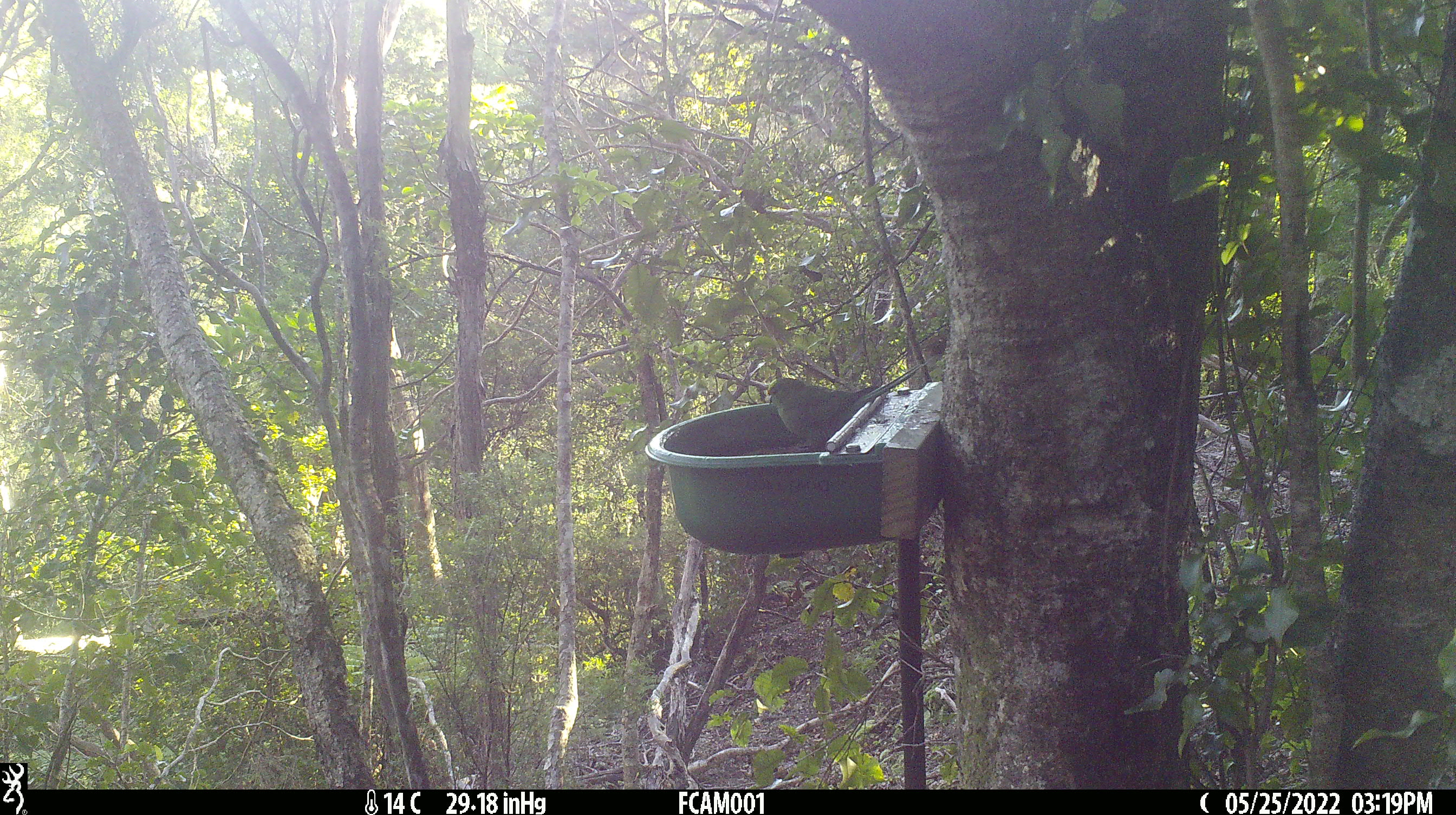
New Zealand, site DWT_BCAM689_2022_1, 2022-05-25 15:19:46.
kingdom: Animalia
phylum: Chordata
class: Aves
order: Psittaciformes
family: Psittaculidae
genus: Cyanoramphus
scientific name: Cyanoramphus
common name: parakeet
Parakeet (Cyanoramphus).